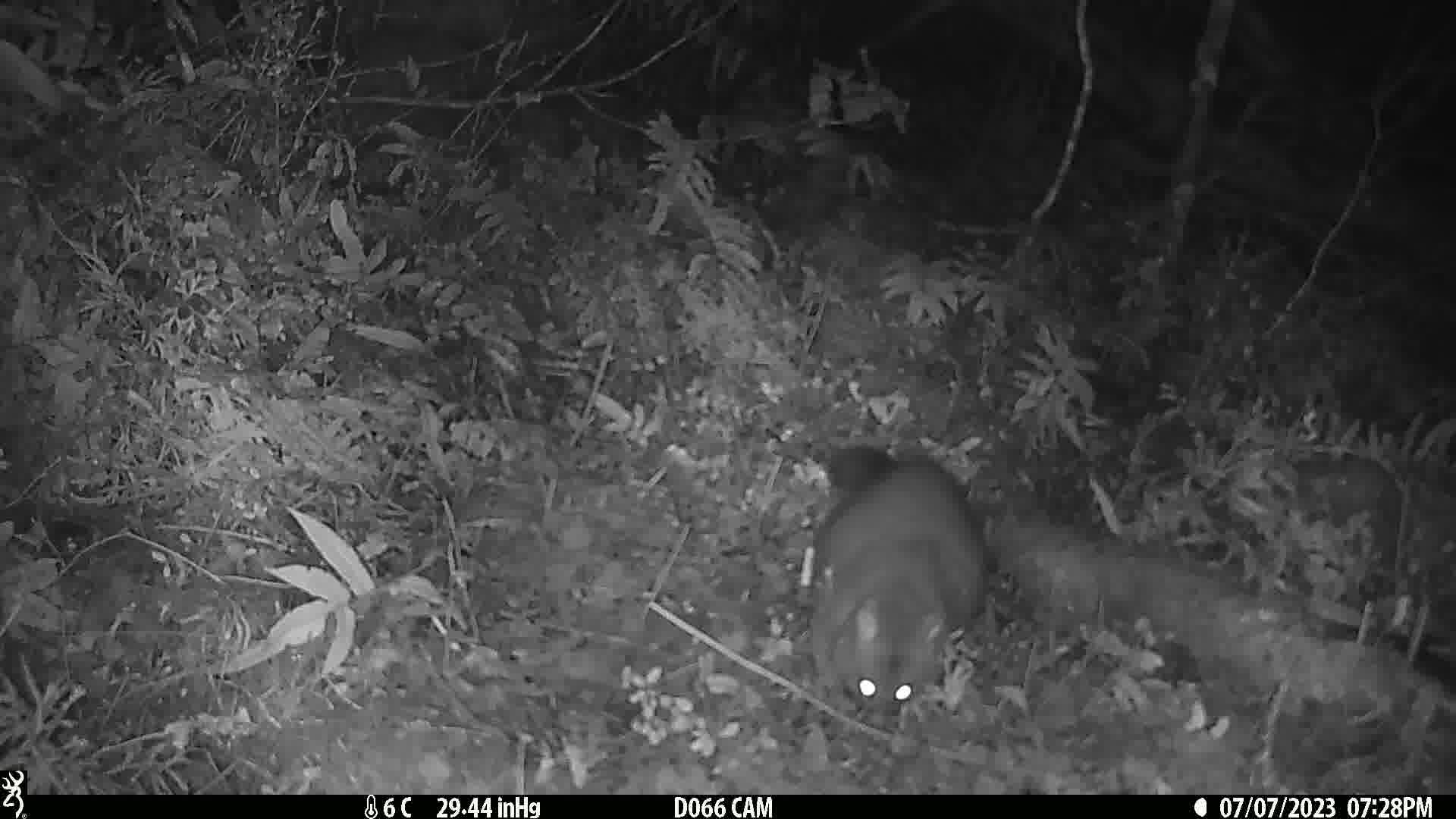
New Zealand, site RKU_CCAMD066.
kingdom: Animalia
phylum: Chordata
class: Mammalia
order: Diprotodontia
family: Phalangeridae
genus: Trichosurus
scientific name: Trichosurus vulpecula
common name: common brushtail possum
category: possum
Possum (common brushtail possum) (Trichosurus vulpecula).